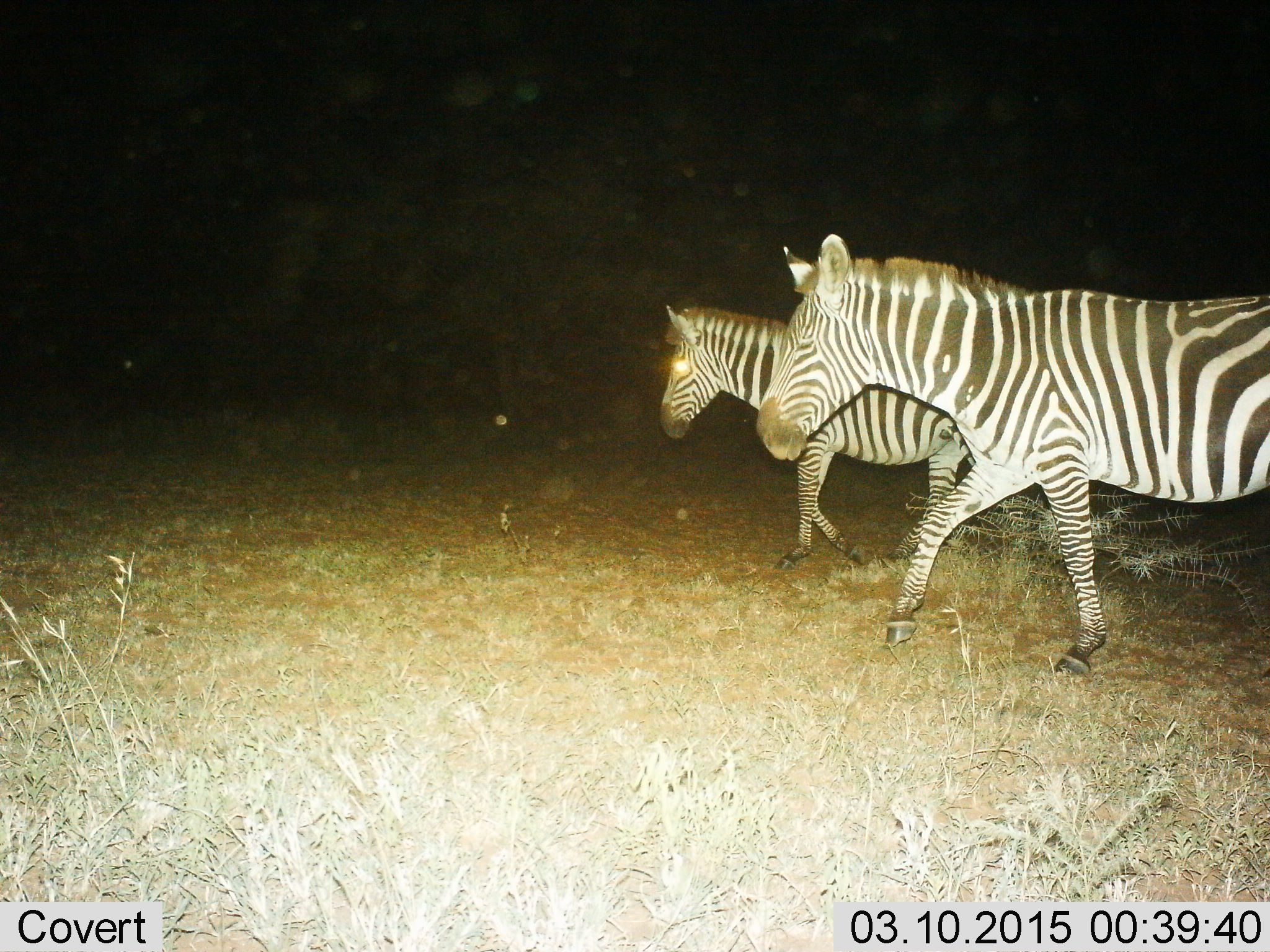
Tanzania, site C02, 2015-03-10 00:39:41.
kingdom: Animalia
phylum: Chordata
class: Mammalia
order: Perissodactyla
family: Equidae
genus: Equus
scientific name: Equus quagga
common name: plains zebra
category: zebra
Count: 2.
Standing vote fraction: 0%.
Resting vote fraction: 0%.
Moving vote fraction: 100%.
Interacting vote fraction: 0%.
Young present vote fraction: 20%.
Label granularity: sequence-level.